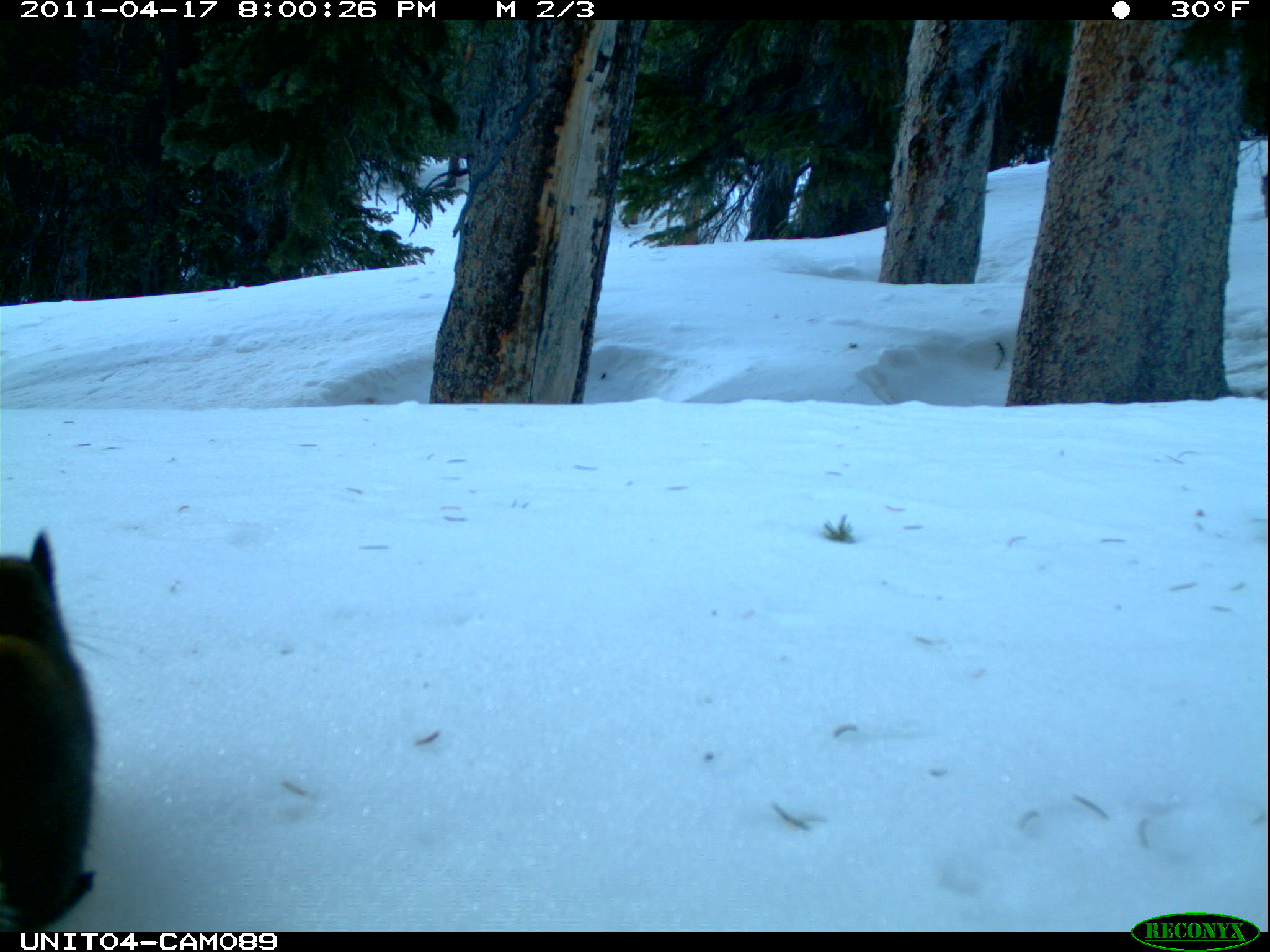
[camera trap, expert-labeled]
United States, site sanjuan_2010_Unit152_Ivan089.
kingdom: Animalia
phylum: Chordata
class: Mammalia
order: Rodentia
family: Sciuridae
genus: Tamiasciurus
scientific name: Tamiasciurus hudsonicus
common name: american red squirrel